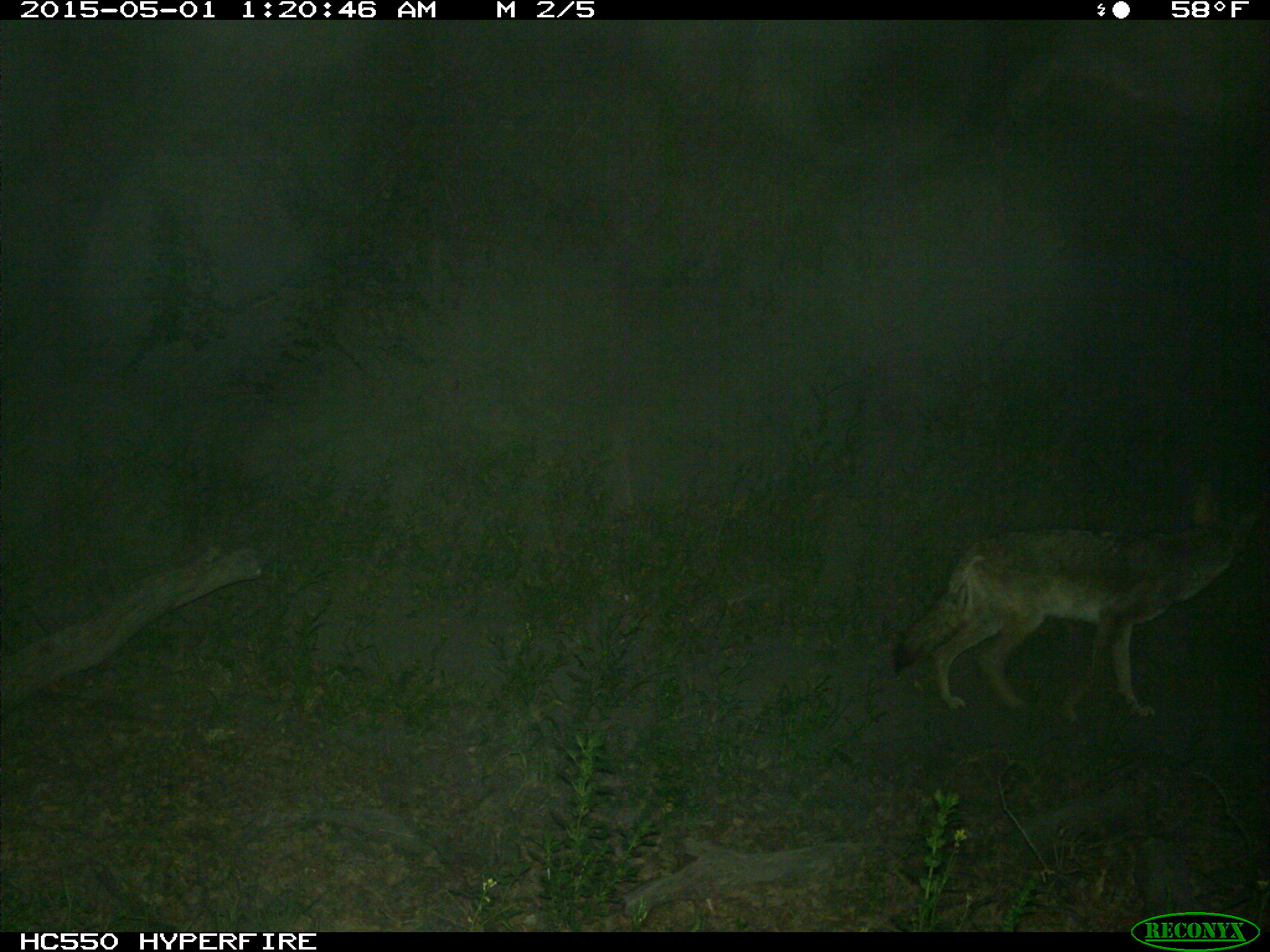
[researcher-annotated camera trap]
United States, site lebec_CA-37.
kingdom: Animalia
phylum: Chordata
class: Mammalia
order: Carnivora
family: Canidae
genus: Canis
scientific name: Canis latrans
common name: coyote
Canis latrans (coyote).